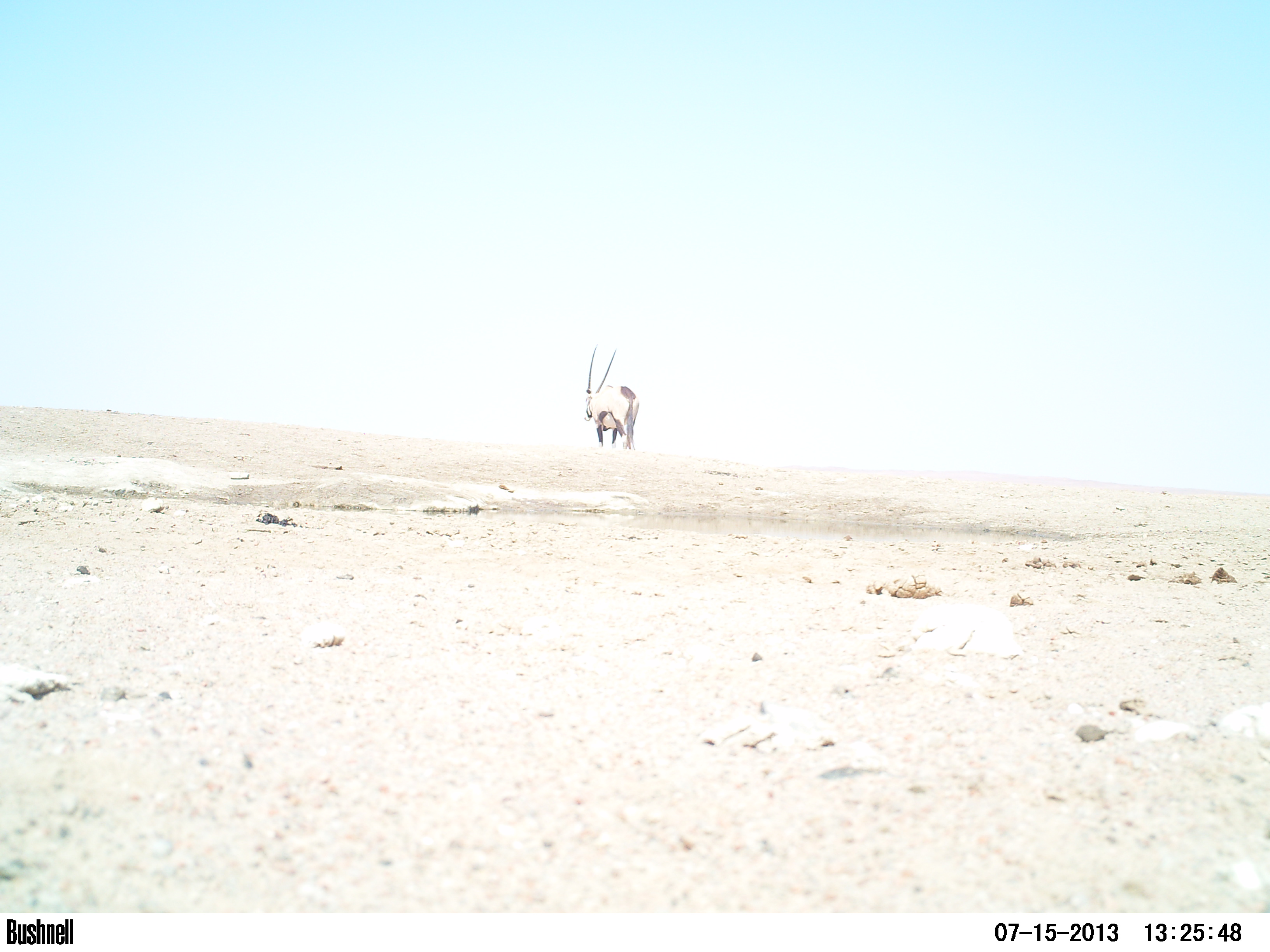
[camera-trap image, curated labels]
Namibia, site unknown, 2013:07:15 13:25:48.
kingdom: Animalia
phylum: Chordata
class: Mammalia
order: Artiodactyla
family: Bovidae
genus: Oryx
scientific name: Oryx gazella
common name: gemsbok